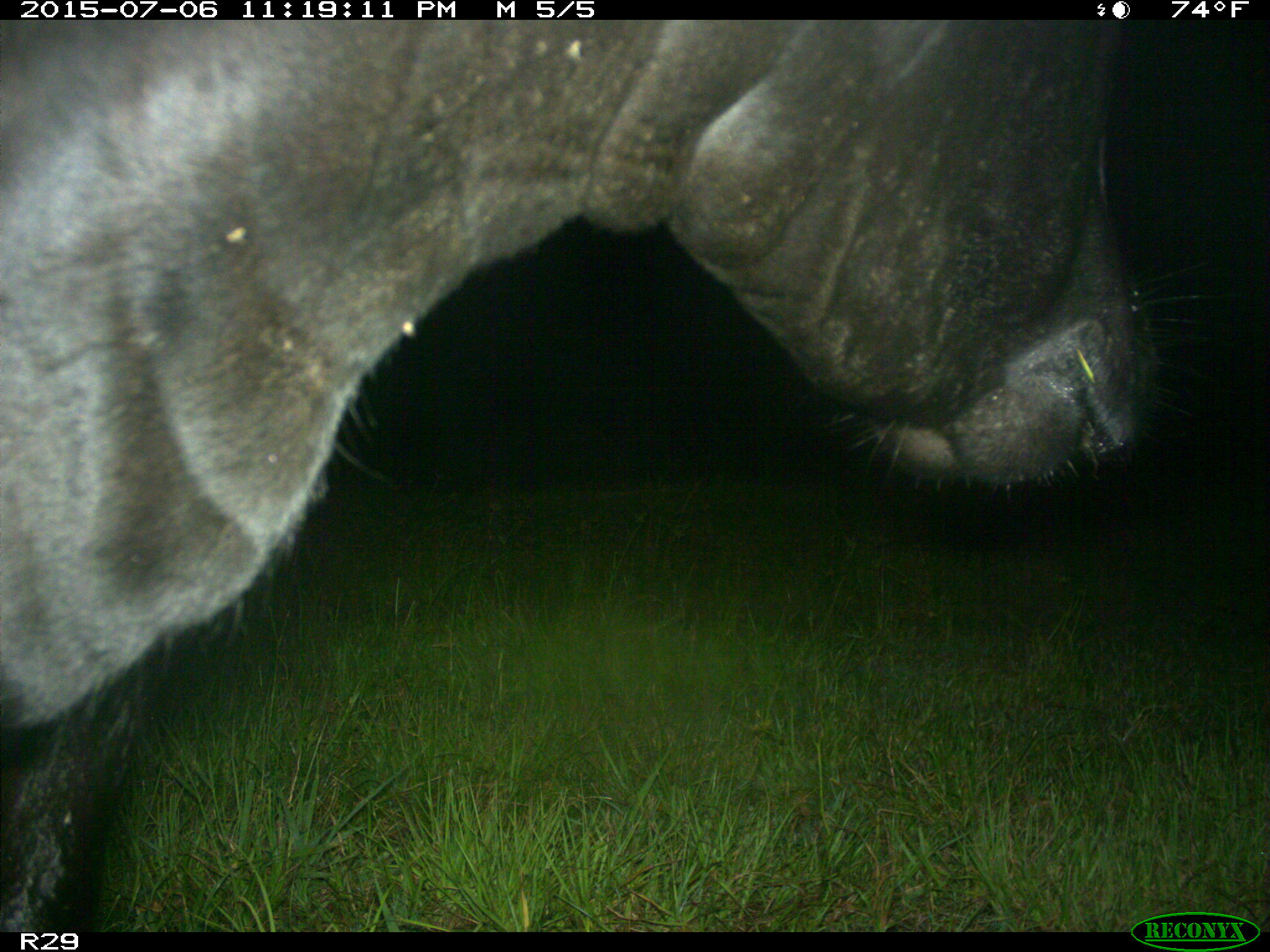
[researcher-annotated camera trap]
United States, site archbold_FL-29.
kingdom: Animalia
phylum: Chordata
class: Mammalia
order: Artiodactyla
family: Bovidae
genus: Bos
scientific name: Bos taurus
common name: domestic cow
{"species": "Bos taurus (domestic cow)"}